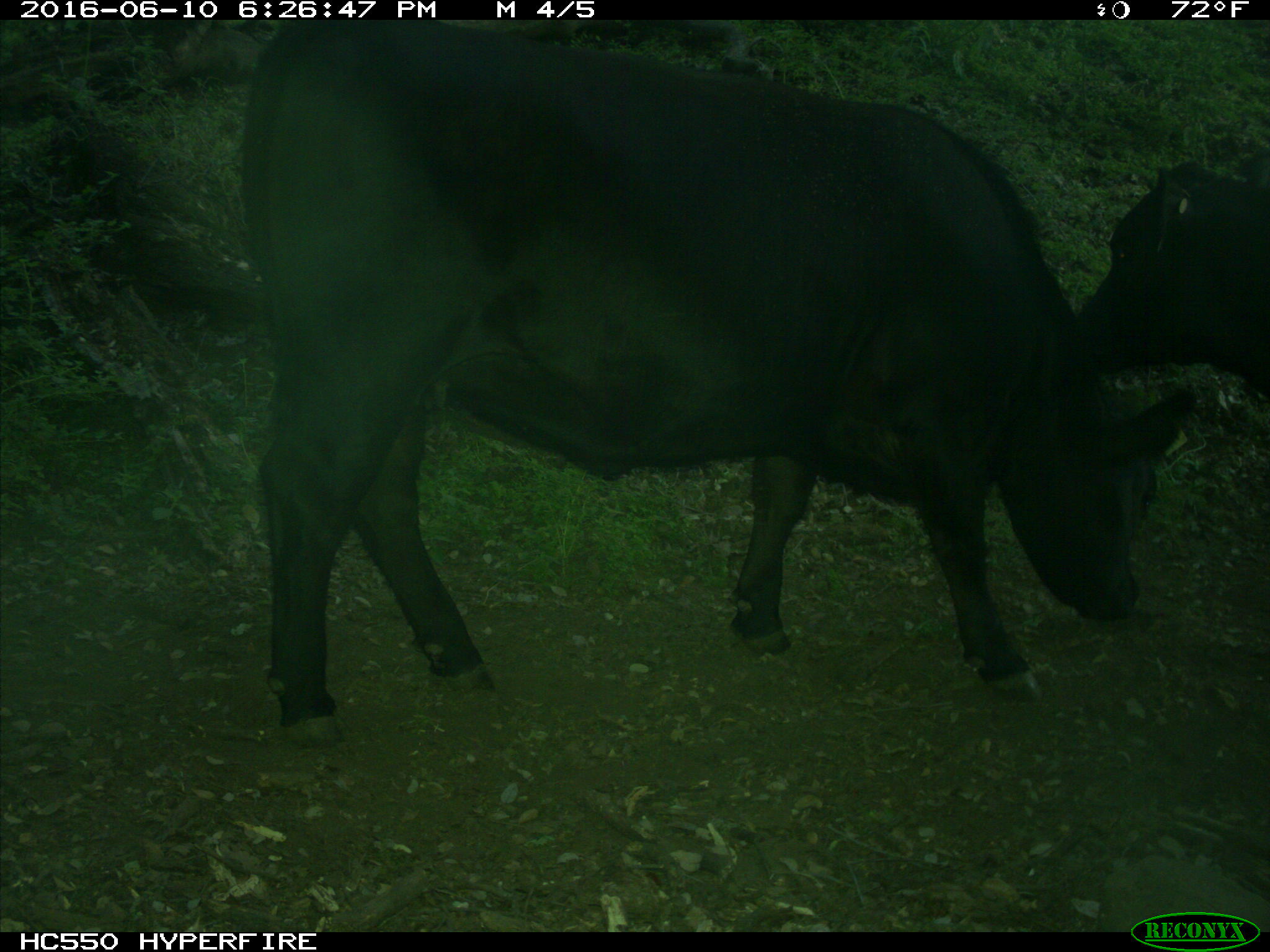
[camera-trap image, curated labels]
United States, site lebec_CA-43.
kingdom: Animalia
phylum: Chordata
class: Mammalia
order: Artiodactyla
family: Bovidae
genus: Bos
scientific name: Bos taurus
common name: domestic cow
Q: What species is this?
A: Bos taurus (domestic cow).